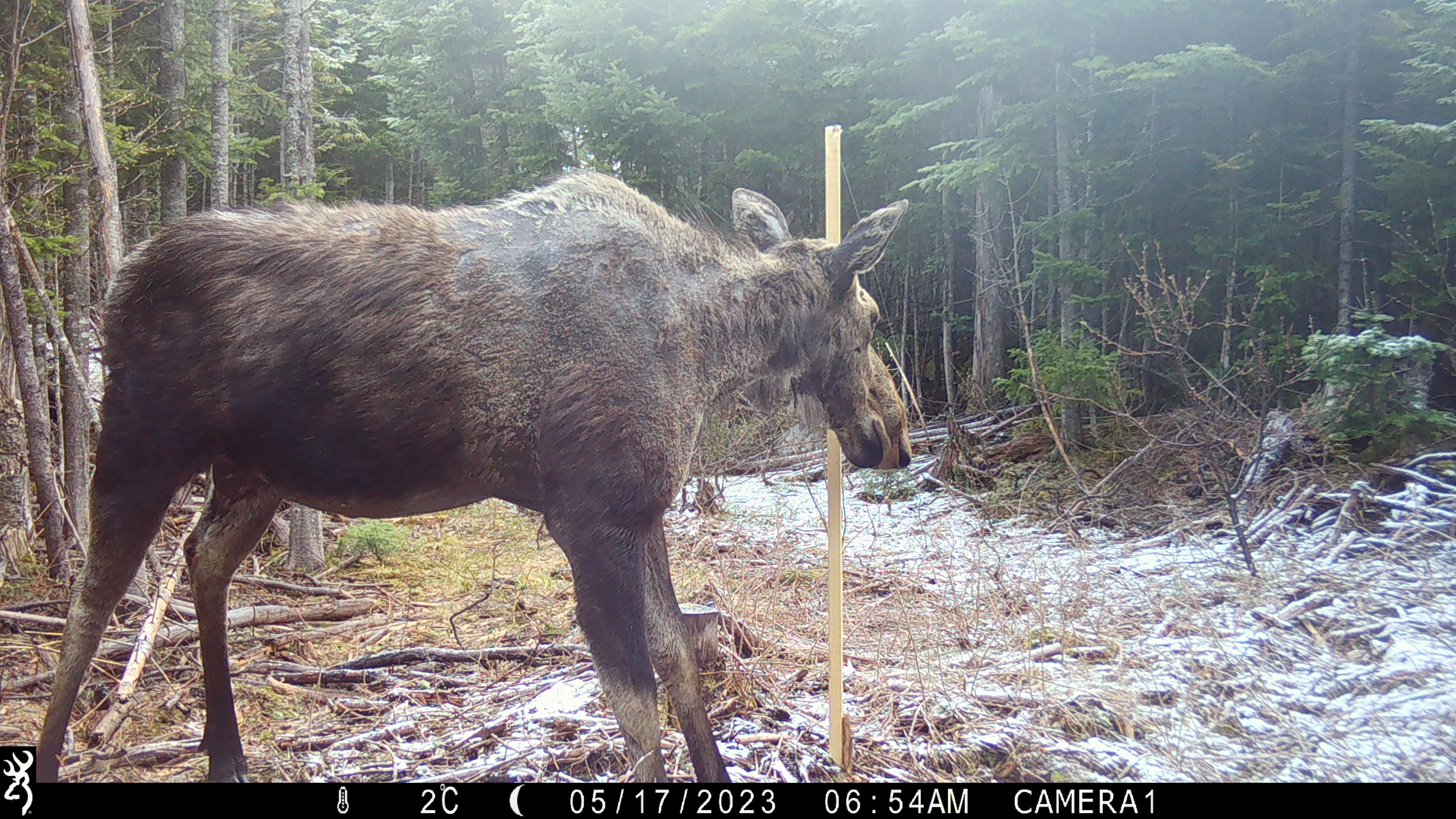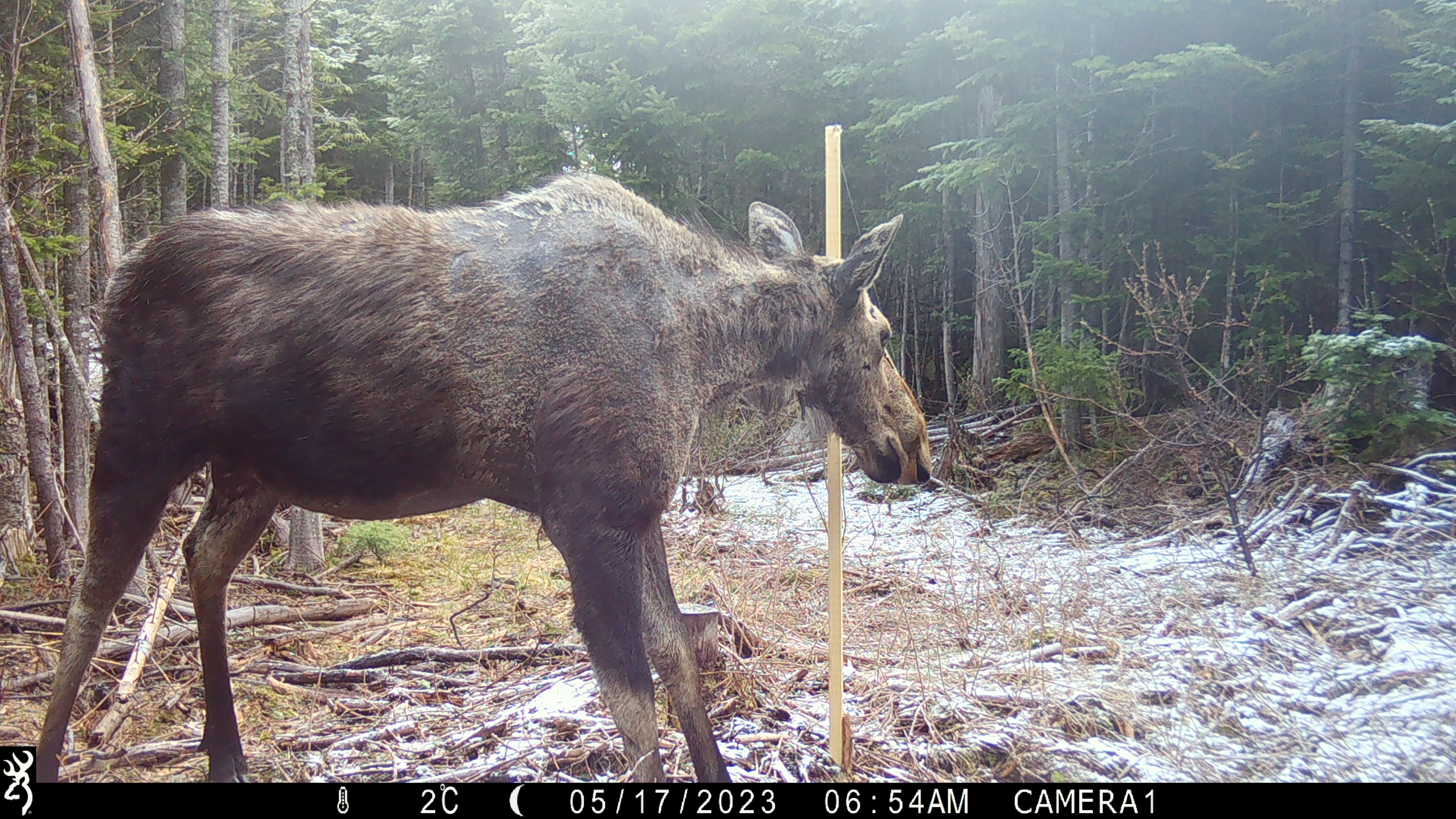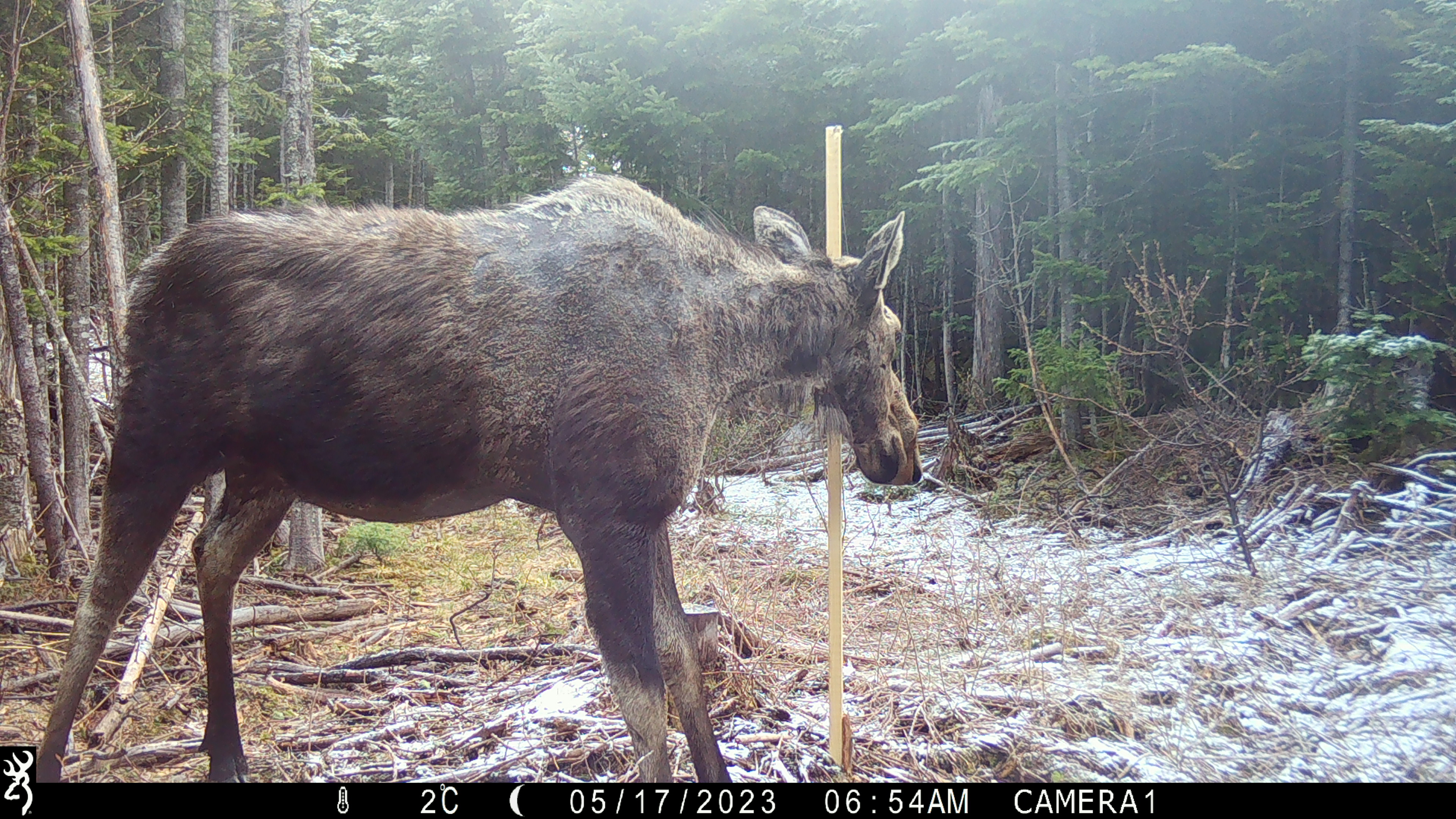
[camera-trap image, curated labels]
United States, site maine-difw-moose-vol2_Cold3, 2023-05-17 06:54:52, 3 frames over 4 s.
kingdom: Animalia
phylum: Chordata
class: Mammalia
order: Artiodactyla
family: Cervidae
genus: Alces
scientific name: Alces alces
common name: moose